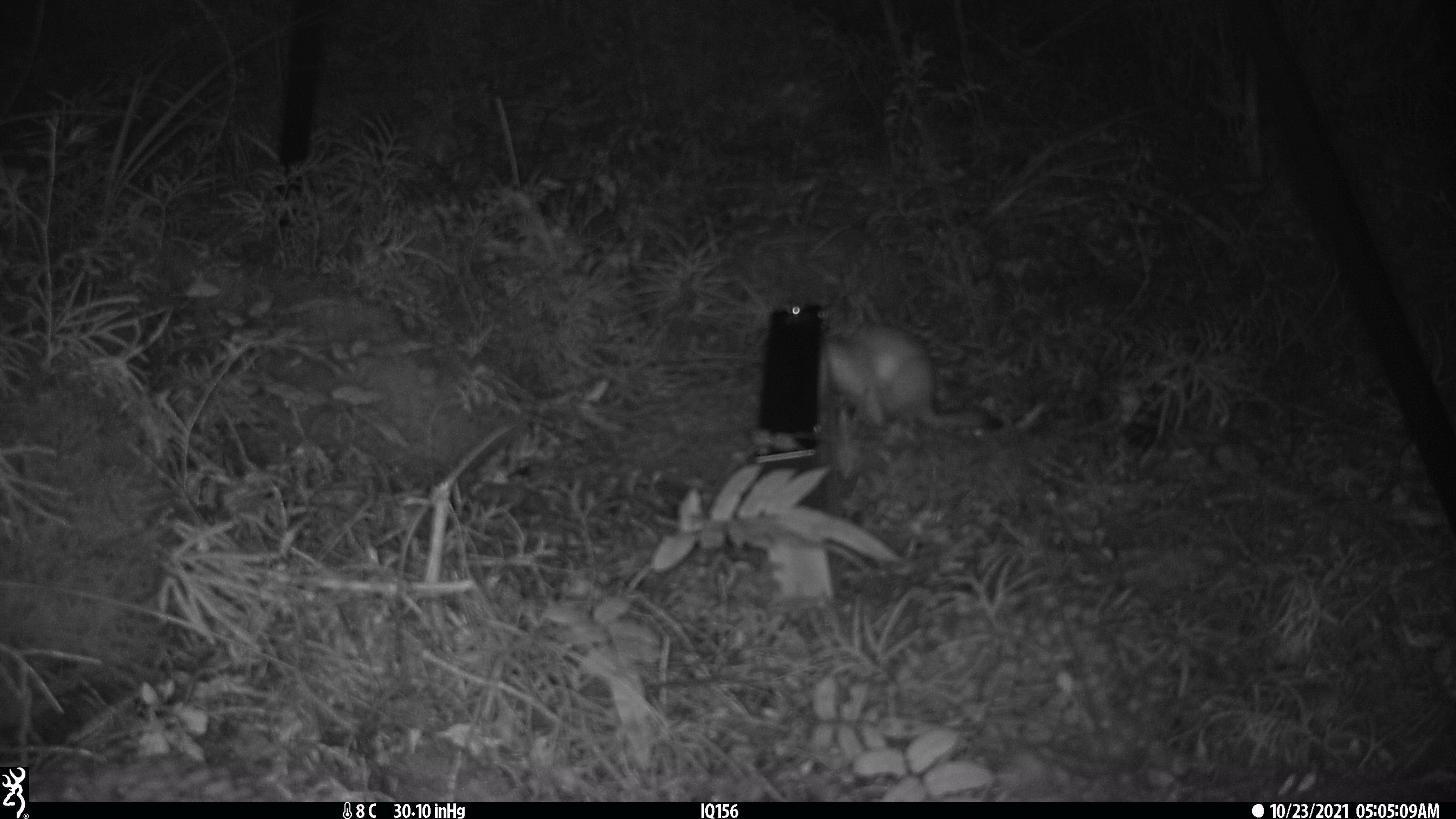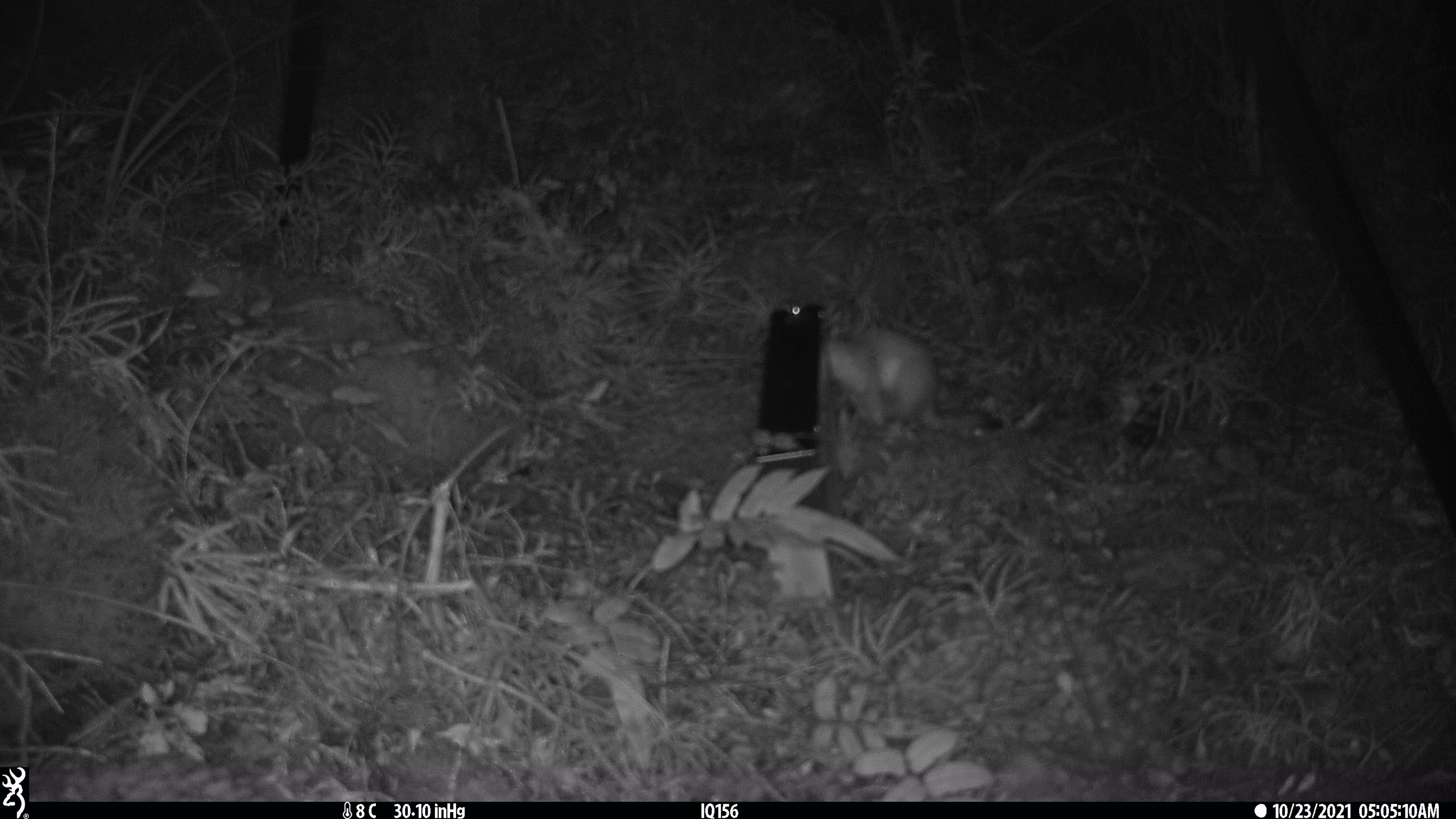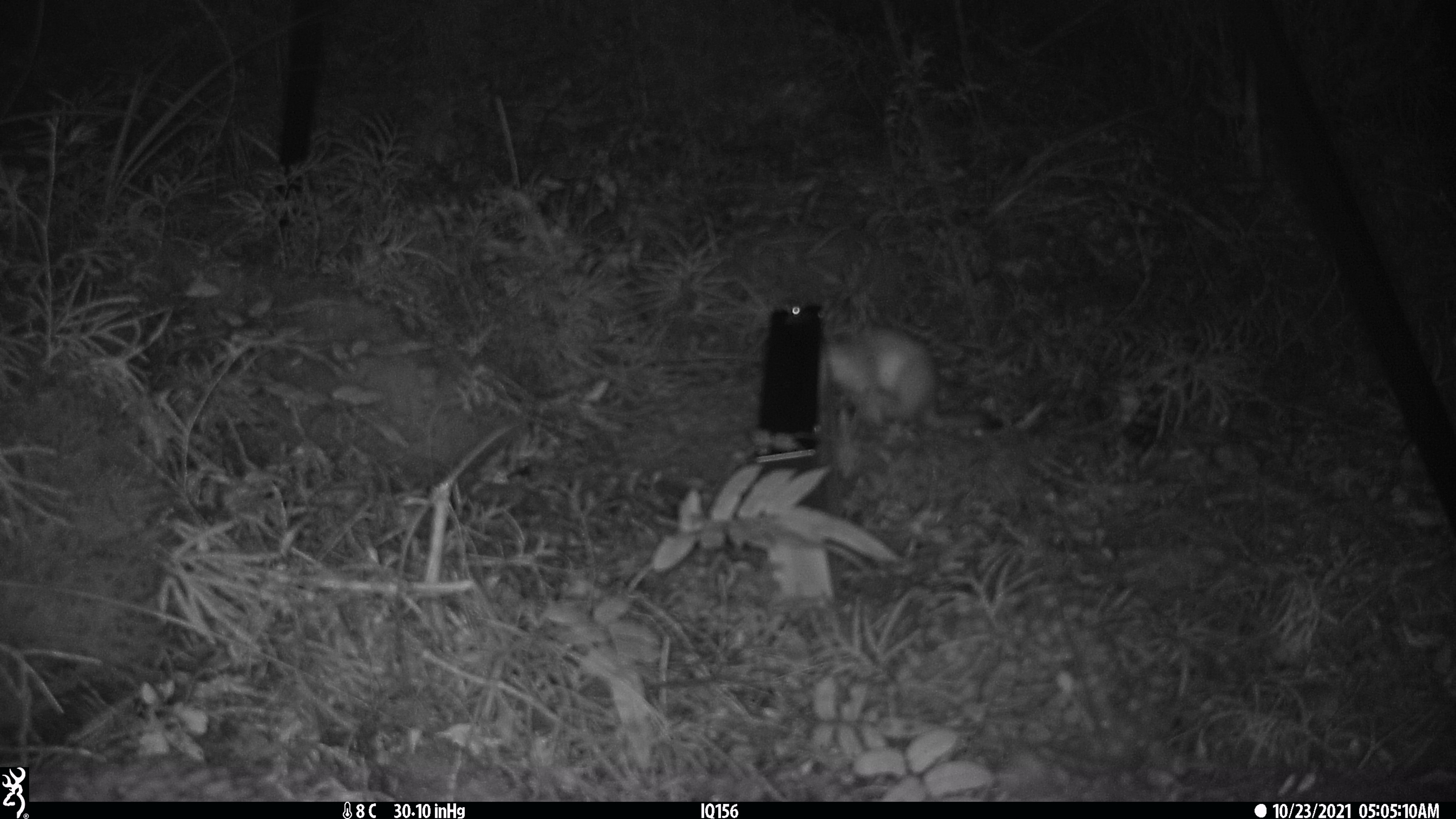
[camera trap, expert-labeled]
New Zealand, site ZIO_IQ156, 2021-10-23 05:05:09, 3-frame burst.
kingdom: Animalia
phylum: Chordata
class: Mammalia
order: Carnivora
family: Mustelidae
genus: Mustela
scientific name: Mustela erminea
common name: stoat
Stoat (Mustela erminea).